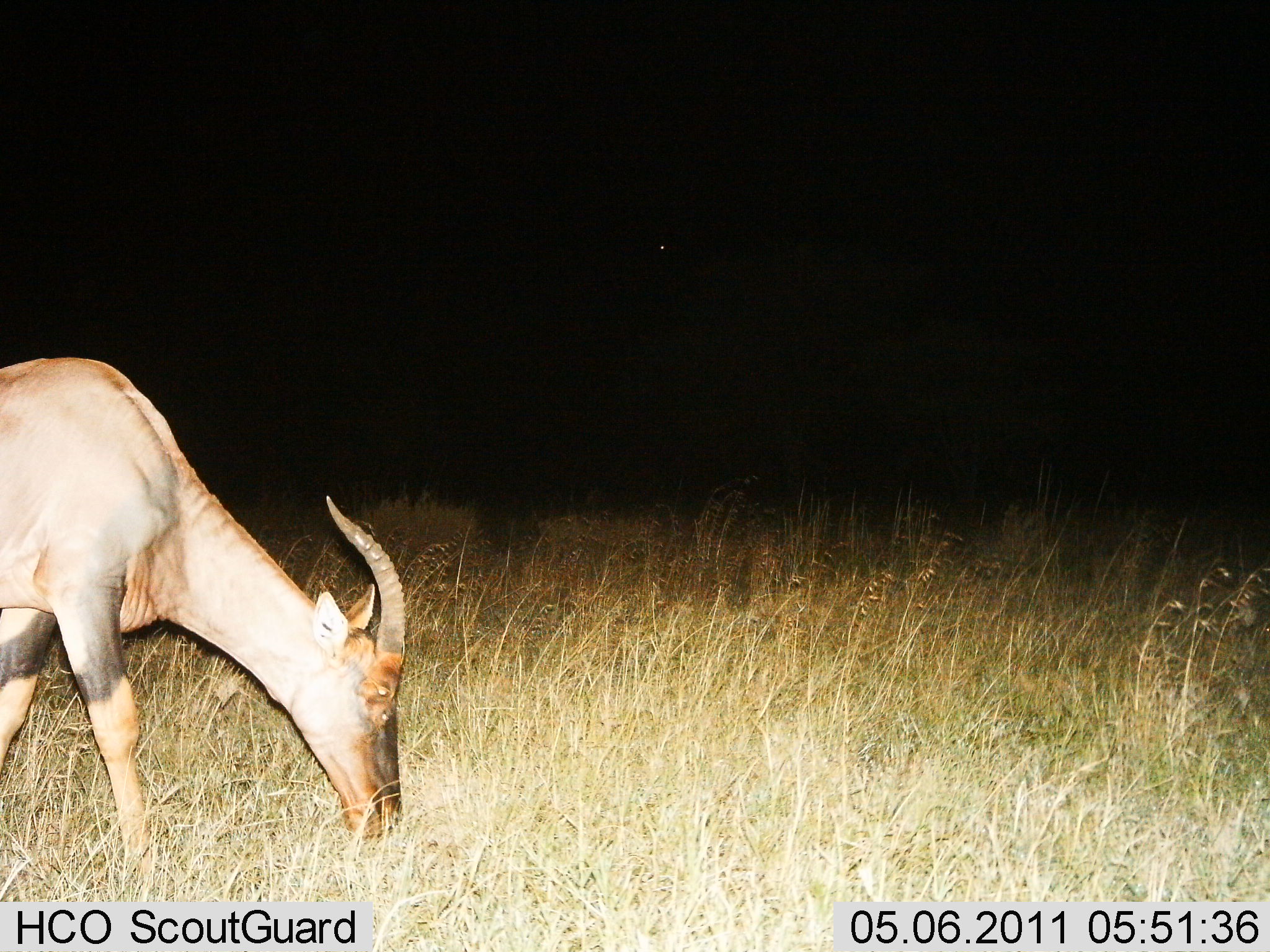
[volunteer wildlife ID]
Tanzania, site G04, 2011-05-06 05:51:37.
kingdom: Animalia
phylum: Chordata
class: Mammalia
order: Artiodactyla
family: Bovidae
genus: Damaliscus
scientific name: Damaliscus lunatus jimela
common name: topi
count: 1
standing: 31%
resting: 0%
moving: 0%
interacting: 0%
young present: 0%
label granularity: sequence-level